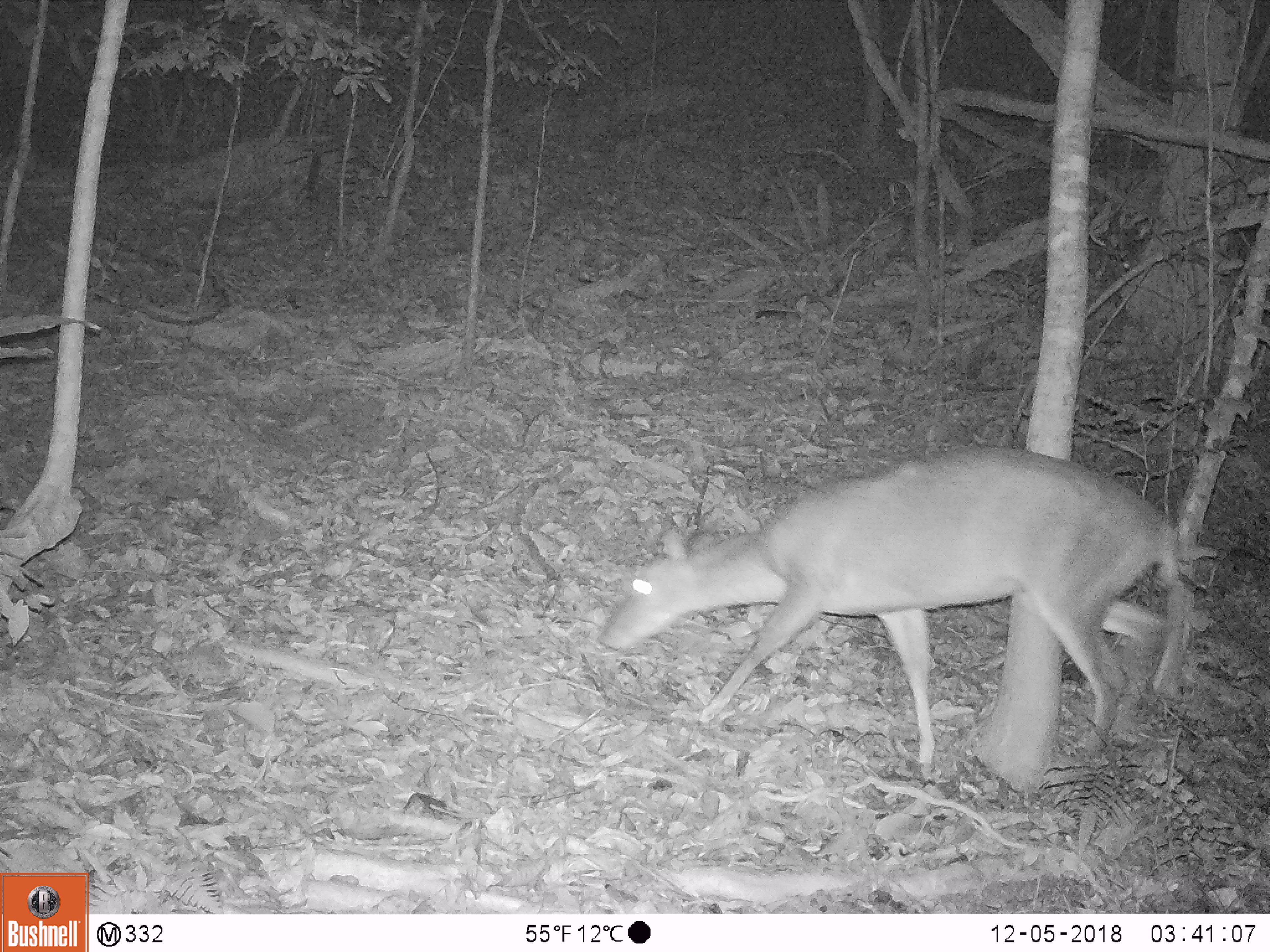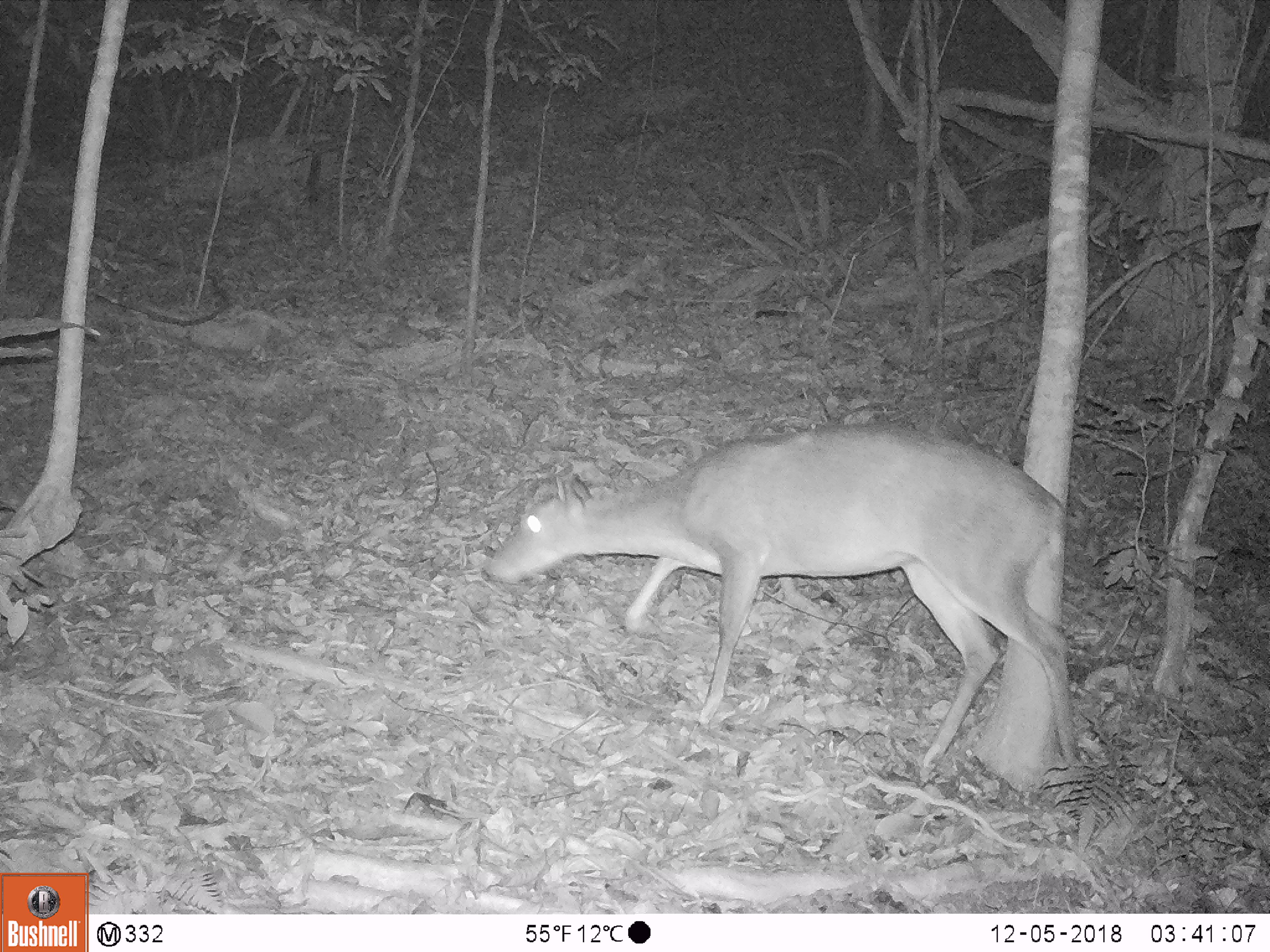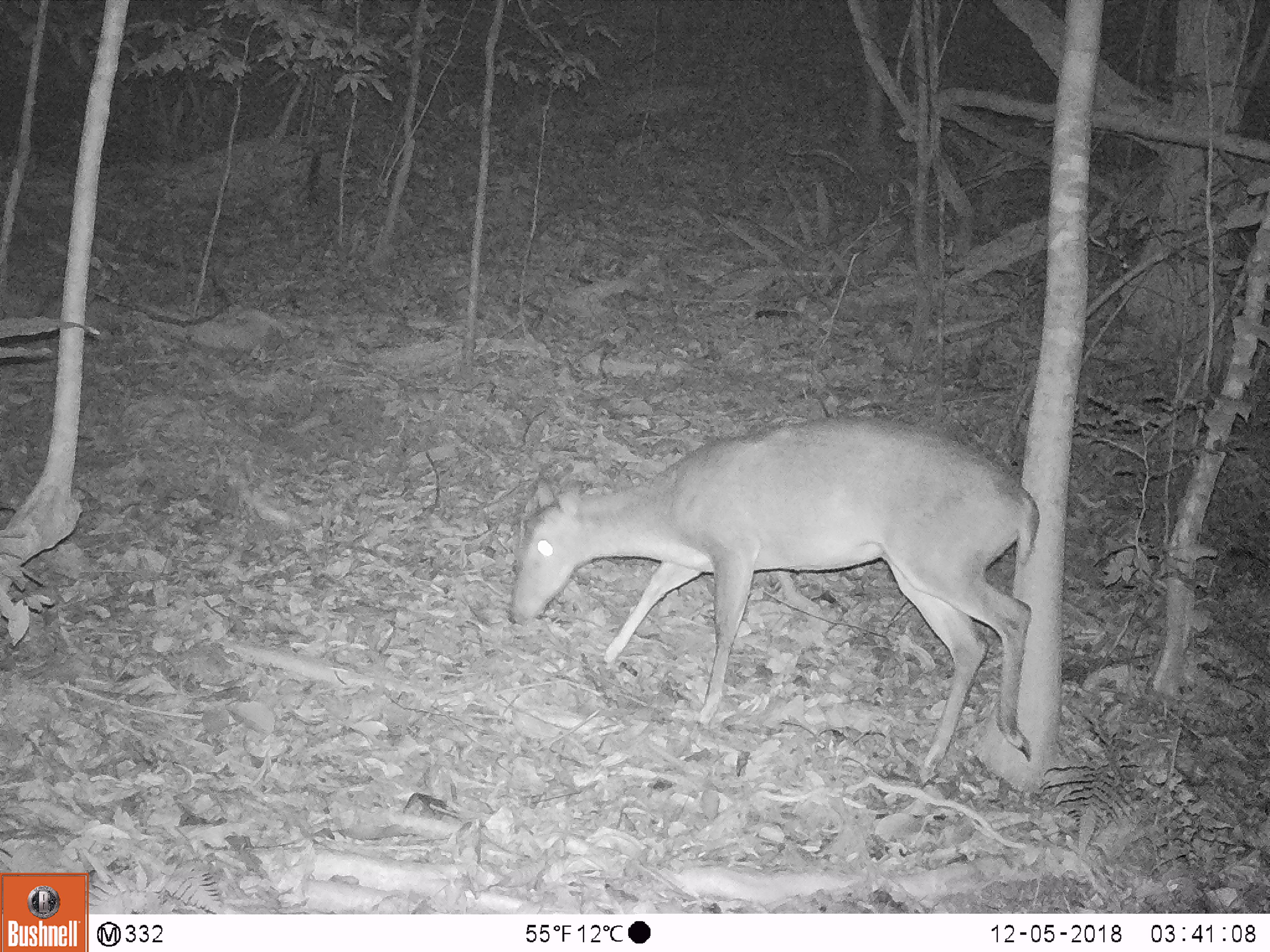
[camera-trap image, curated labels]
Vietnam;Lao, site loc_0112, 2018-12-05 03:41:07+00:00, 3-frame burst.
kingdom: Animalia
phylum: Chordata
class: Mammalia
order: Artiodactyla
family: Cervidae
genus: Muntiacus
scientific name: Muntiacus vuquangensis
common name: large-antlered muntjac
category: large antlered muntjac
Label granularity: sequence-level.